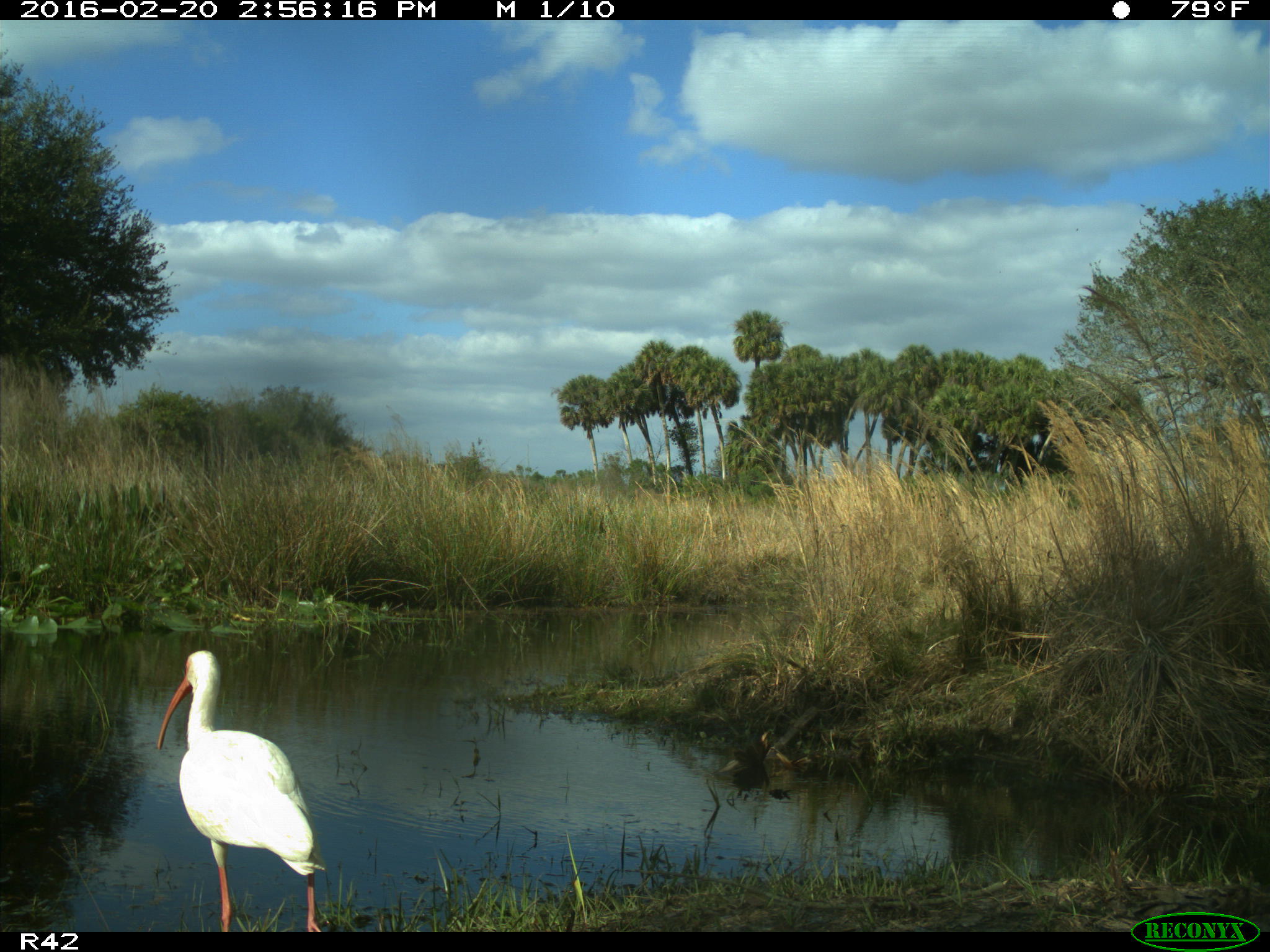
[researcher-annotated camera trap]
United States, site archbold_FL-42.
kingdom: Animalia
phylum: Chordata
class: Aves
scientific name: Aves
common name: birds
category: unidentified bird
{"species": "unidentified bird (birds) (Aves)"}